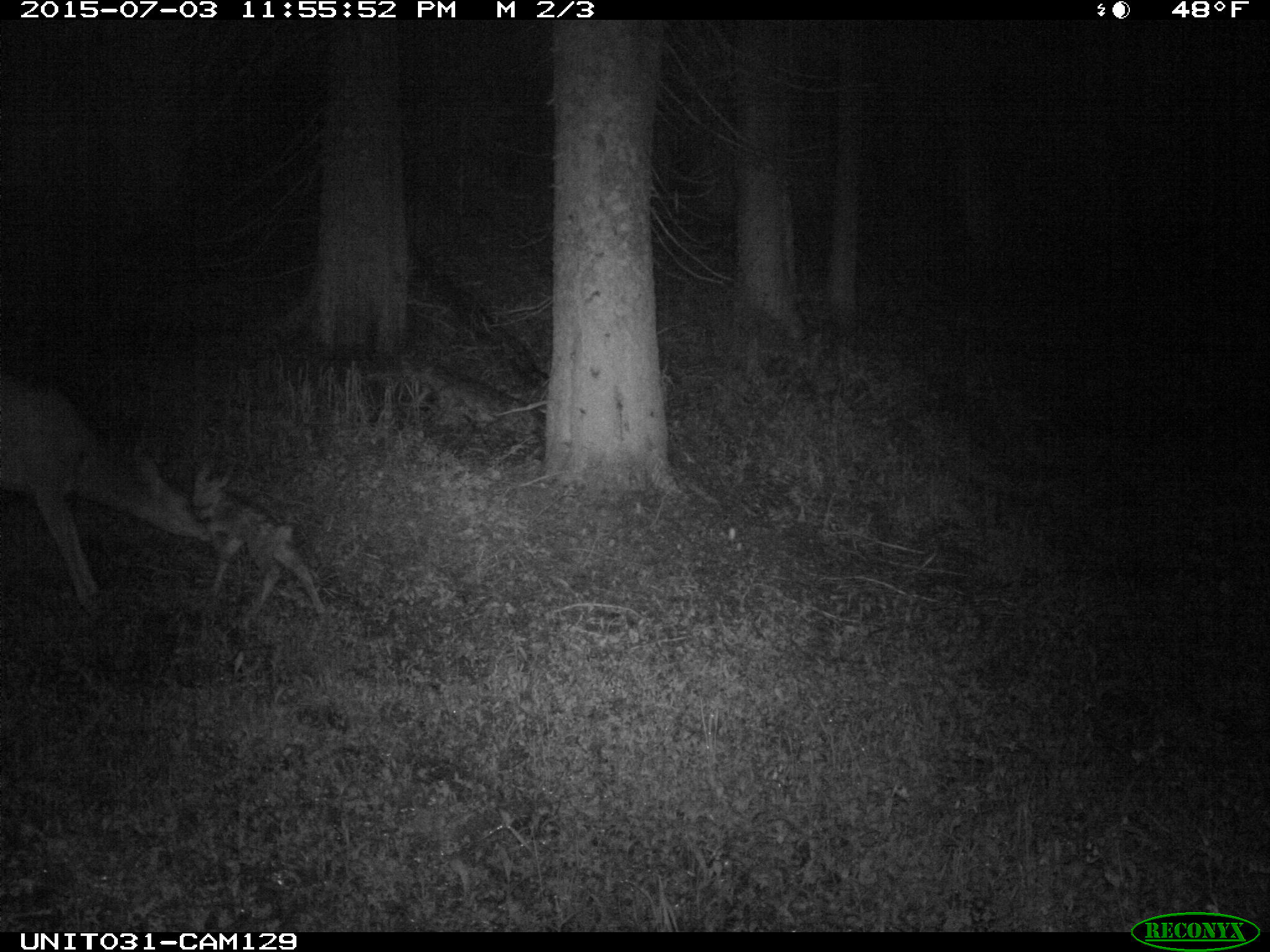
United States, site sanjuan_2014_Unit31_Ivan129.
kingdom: Animalia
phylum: Chordata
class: Mammalia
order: Artiodactyla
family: Cervidae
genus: Odocoileus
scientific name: Odocoileus hemionus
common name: mule deer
Odocoileus hemionus (mule deer).